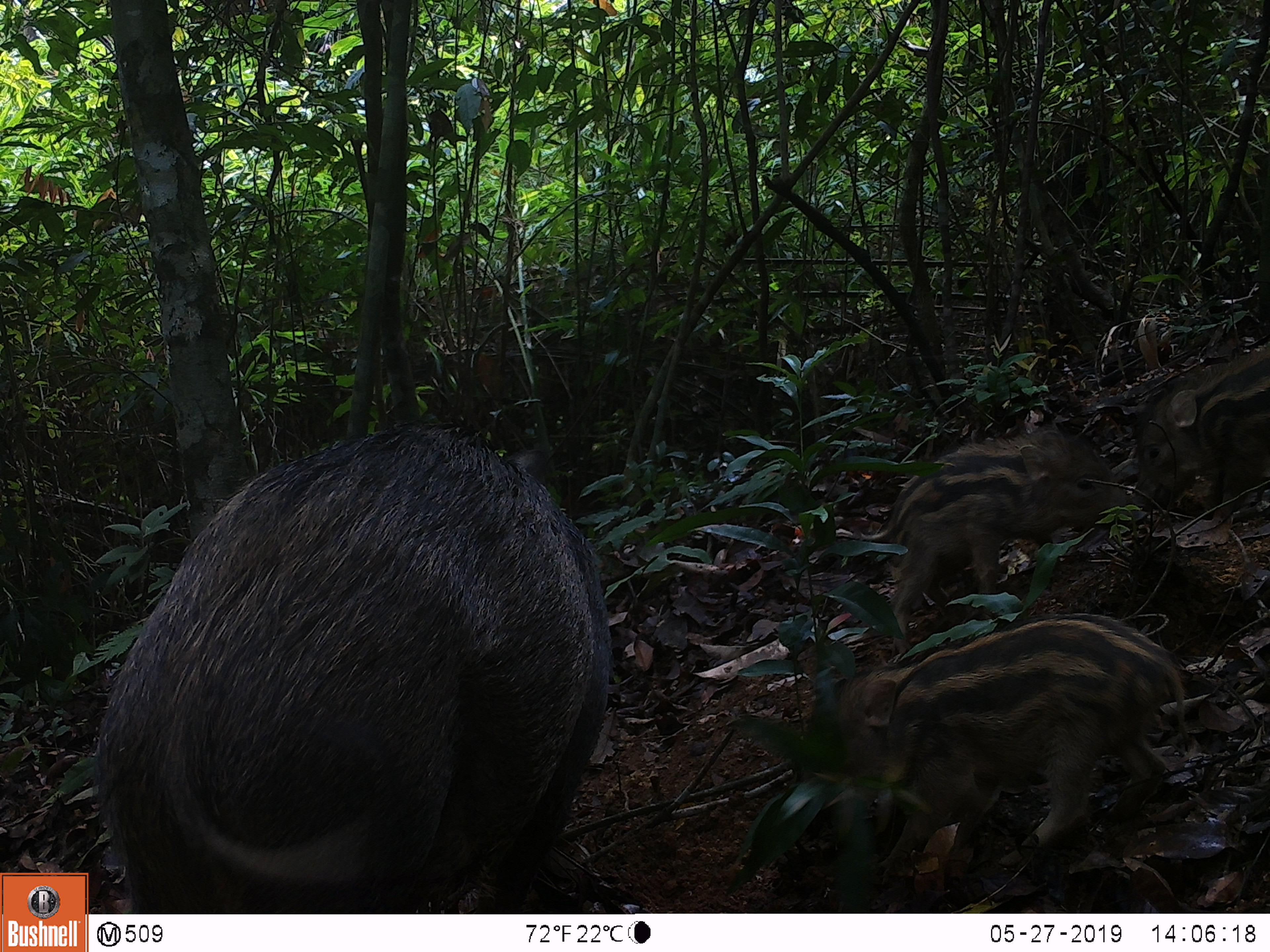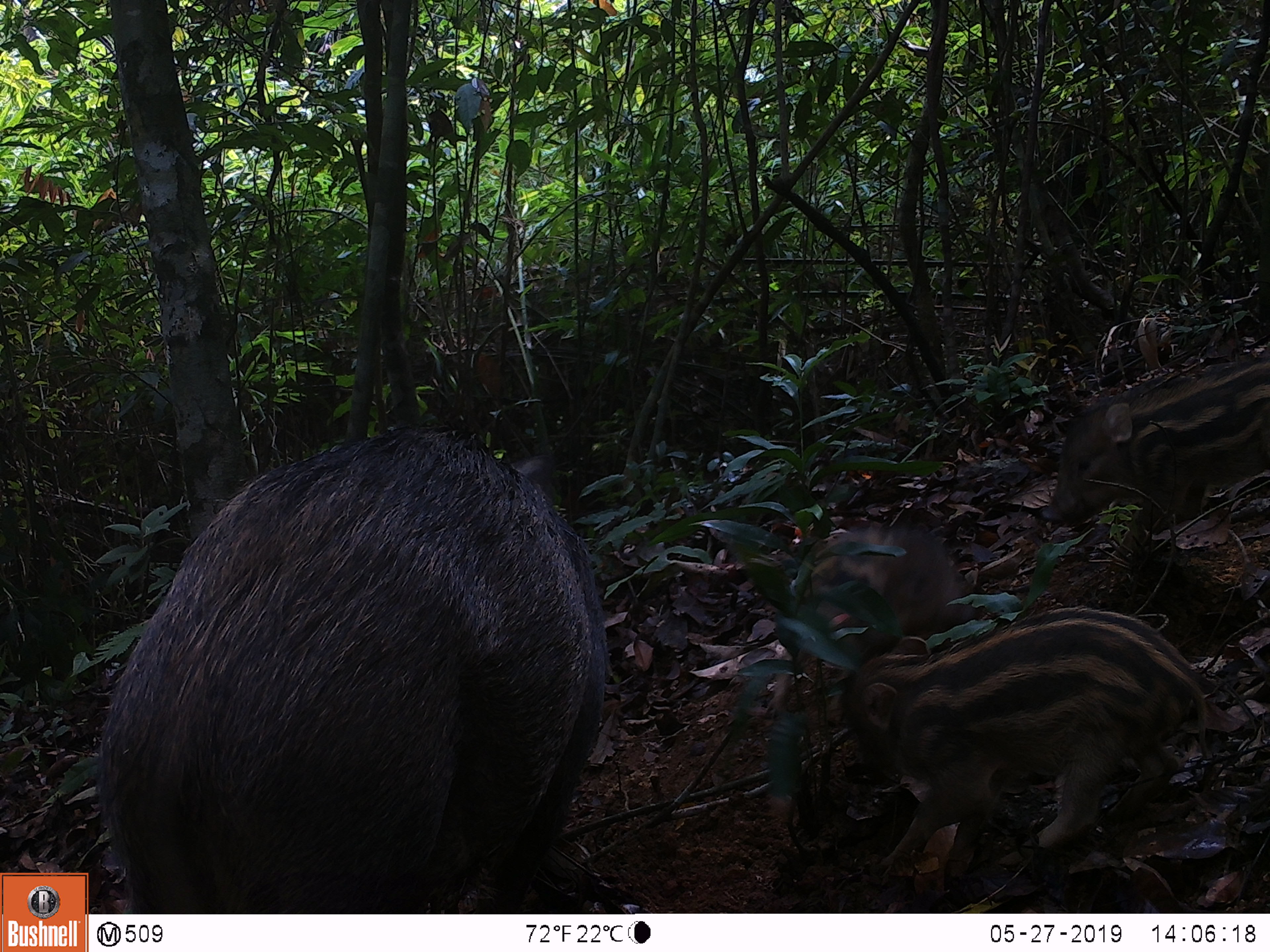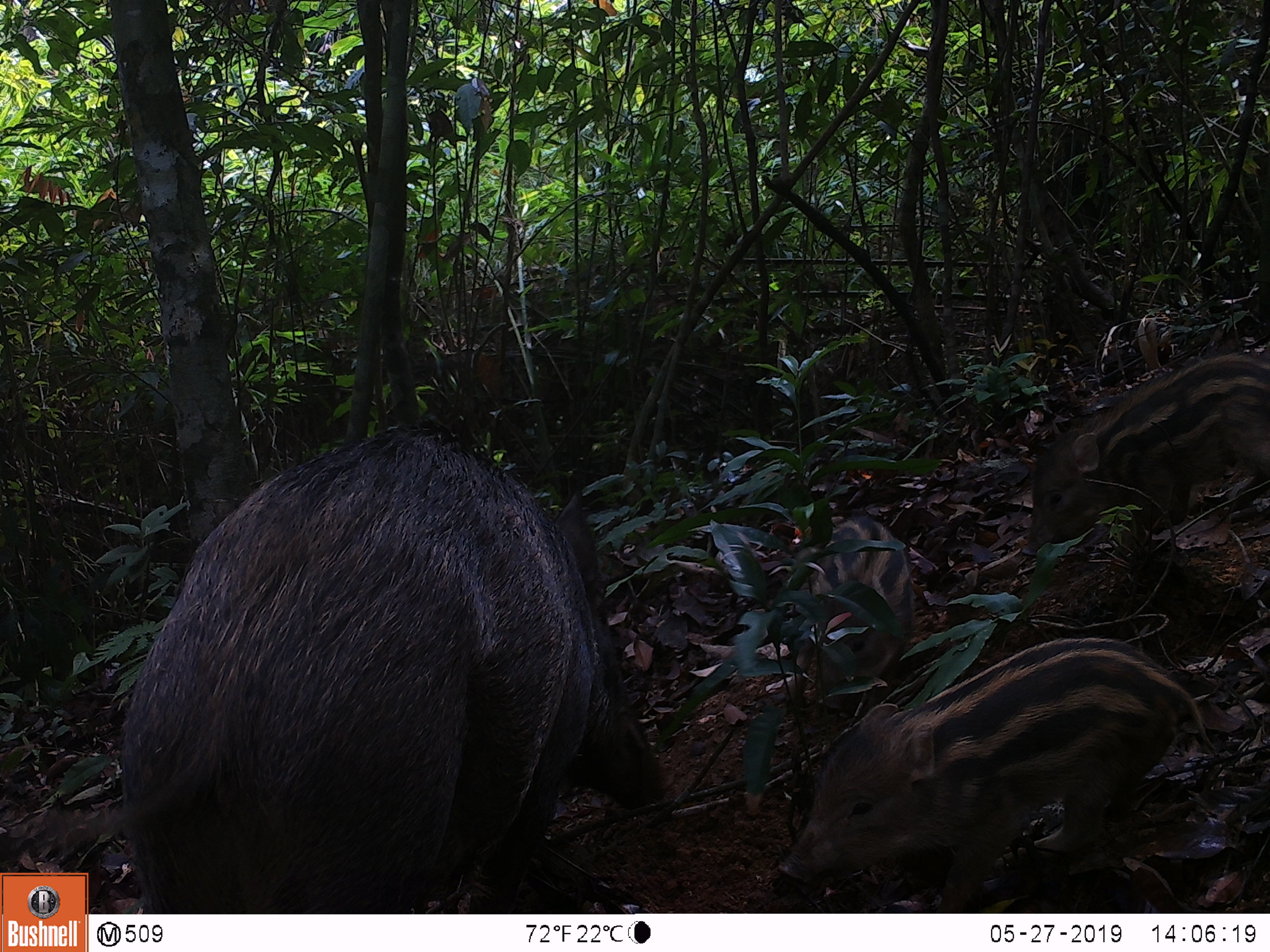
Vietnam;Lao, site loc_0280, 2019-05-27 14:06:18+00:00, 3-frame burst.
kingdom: Animalia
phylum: Chordata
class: Mammalia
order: Artiodactyla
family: Suidae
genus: Sus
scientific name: Sus scrofa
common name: eurasian wild pig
Eurasian wild pig (Sus scrofa). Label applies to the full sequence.